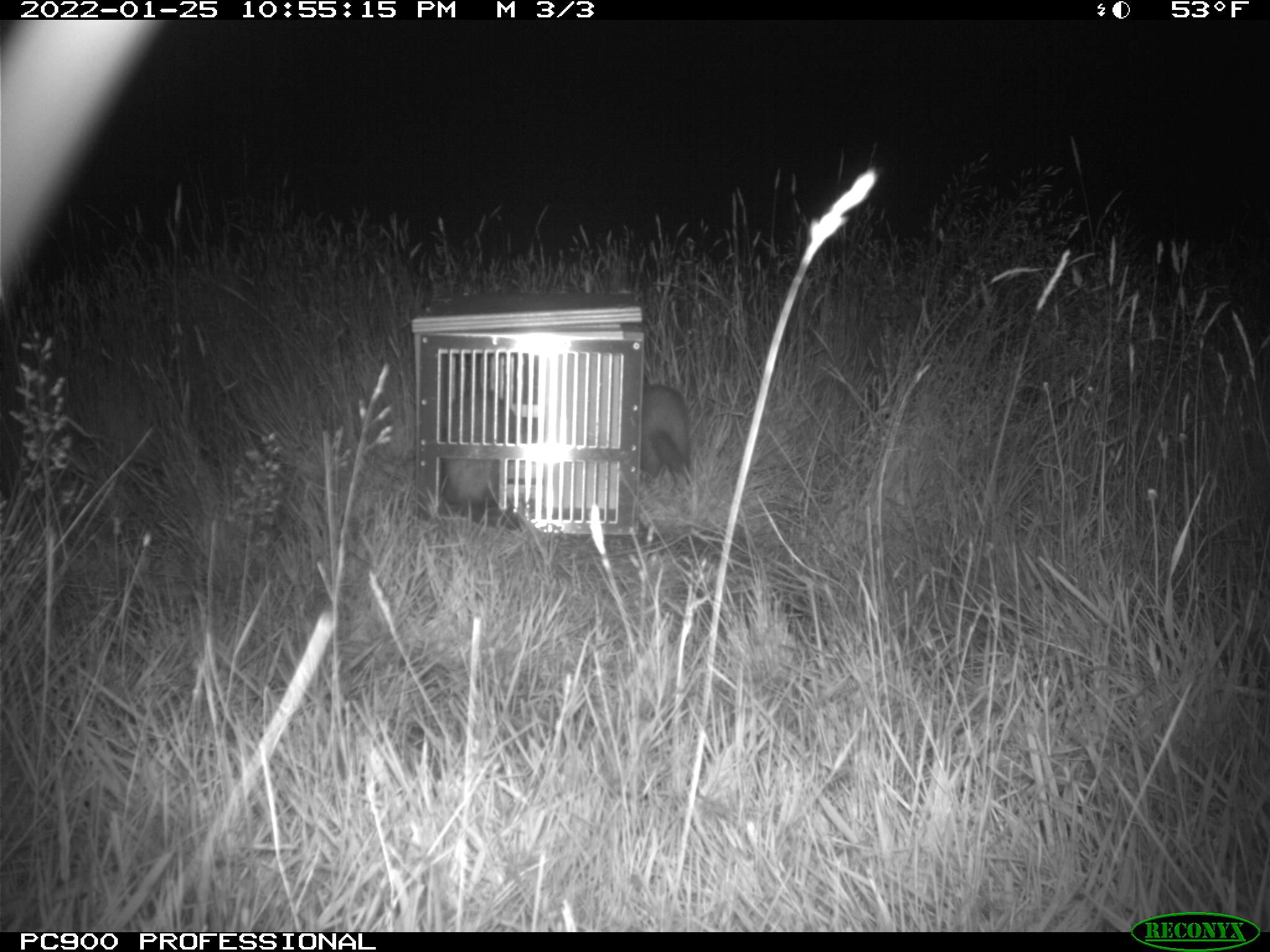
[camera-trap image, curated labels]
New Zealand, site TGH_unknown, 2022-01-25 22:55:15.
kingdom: Animalia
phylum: Chordata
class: Mammalia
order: Carnivora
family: Mustelidae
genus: Mustela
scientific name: Mustela furo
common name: ferret